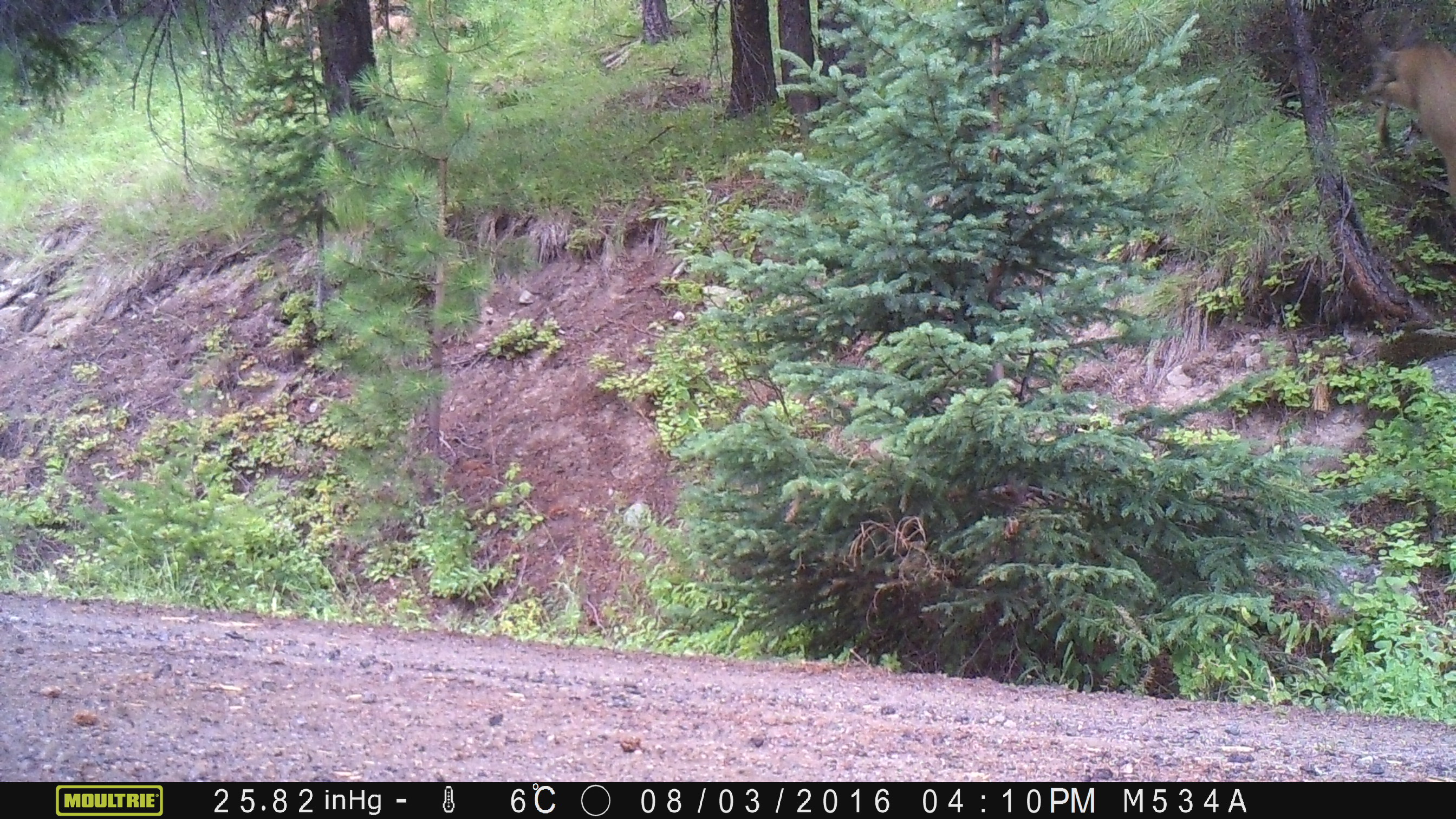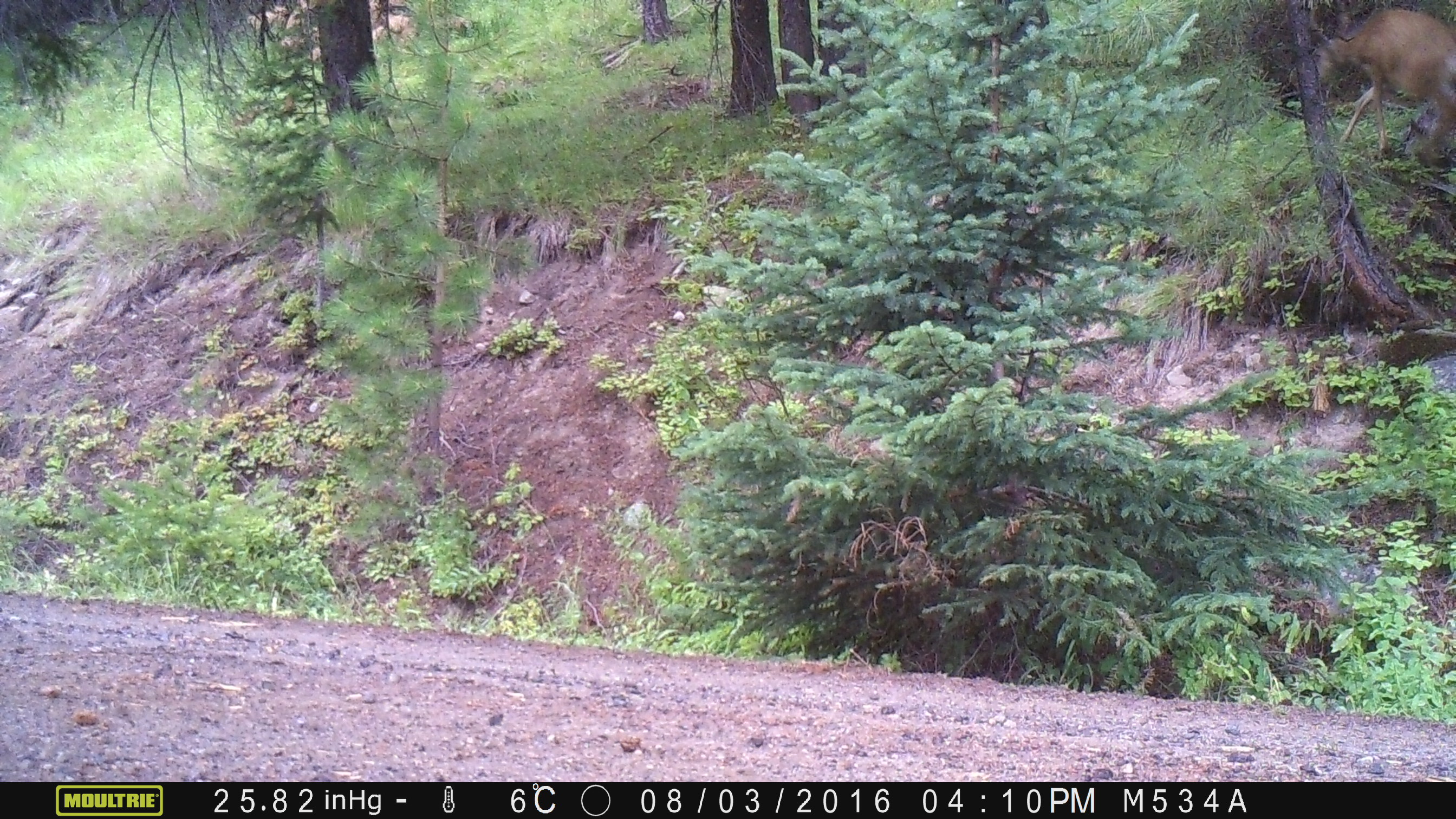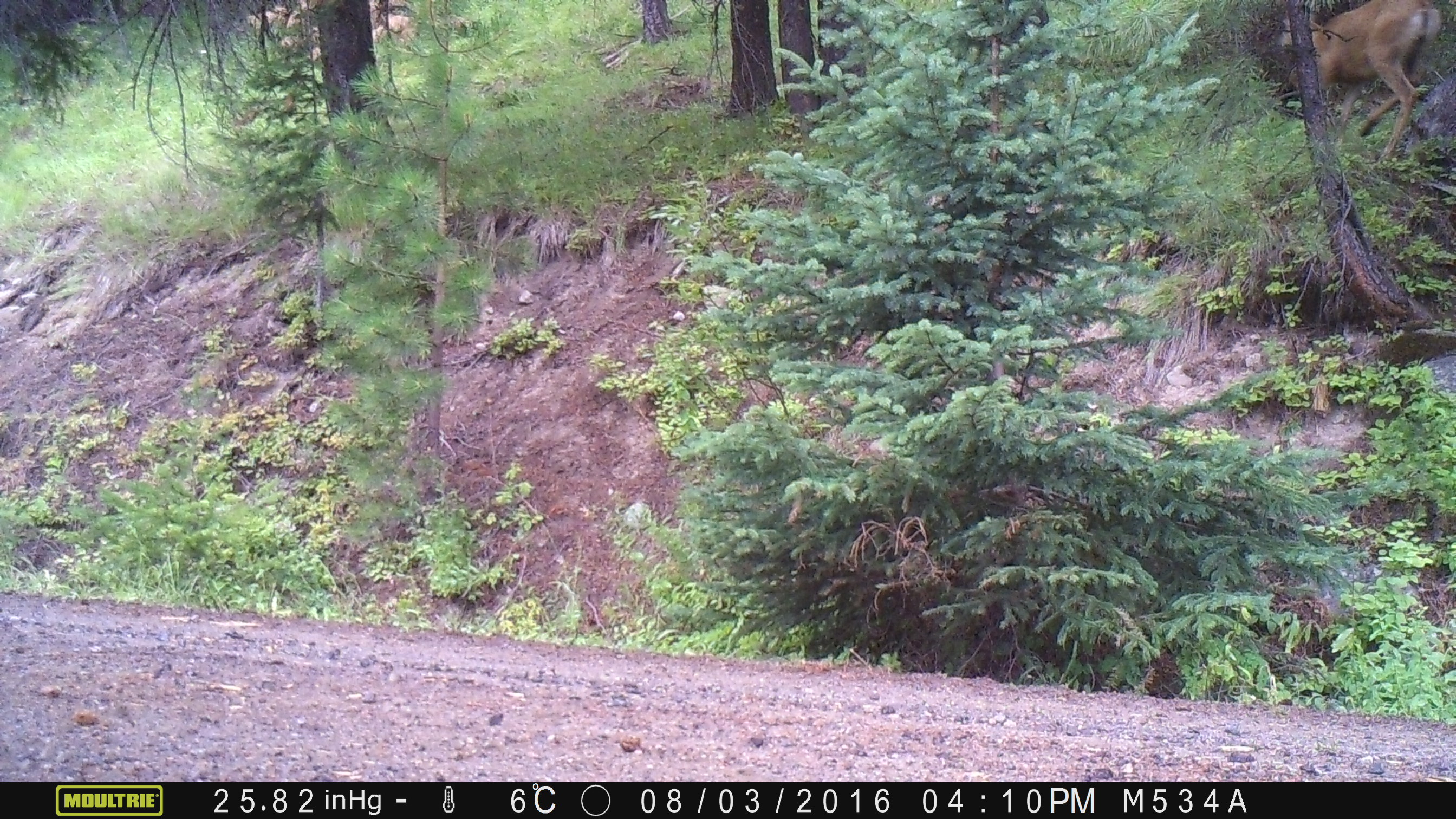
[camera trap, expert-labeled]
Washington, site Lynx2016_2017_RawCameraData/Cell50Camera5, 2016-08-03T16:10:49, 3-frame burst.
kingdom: Animalia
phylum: Chordata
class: Mammalia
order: Artiodactyla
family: Cervidae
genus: Odocoileus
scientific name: Odocoileus hemionus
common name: mule deer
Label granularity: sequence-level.